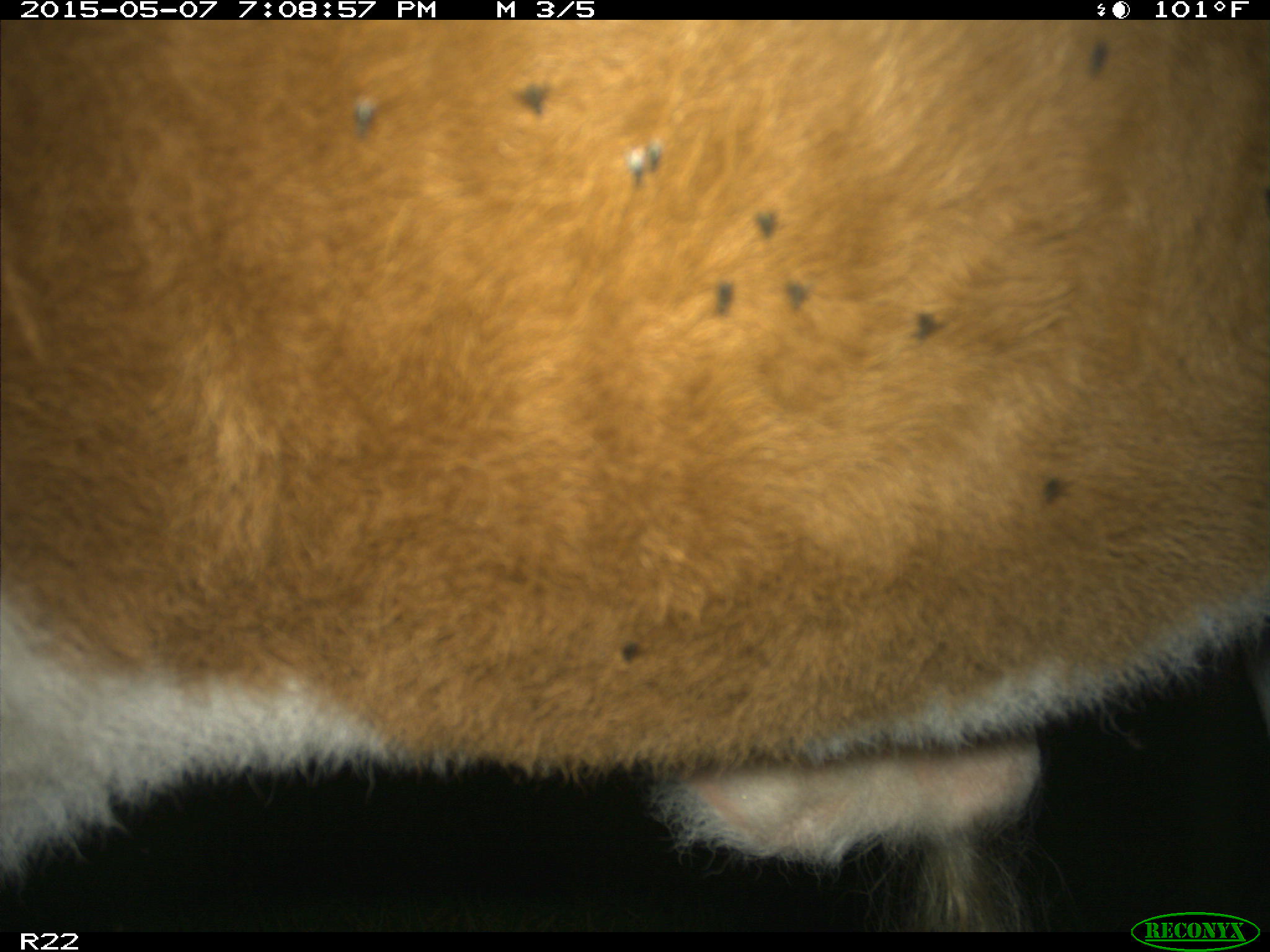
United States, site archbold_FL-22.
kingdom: Animalia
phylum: Chordata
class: Mammalia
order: Artiodactyla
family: Bovidae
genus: Bos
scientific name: Bos taurus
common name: domestic cow